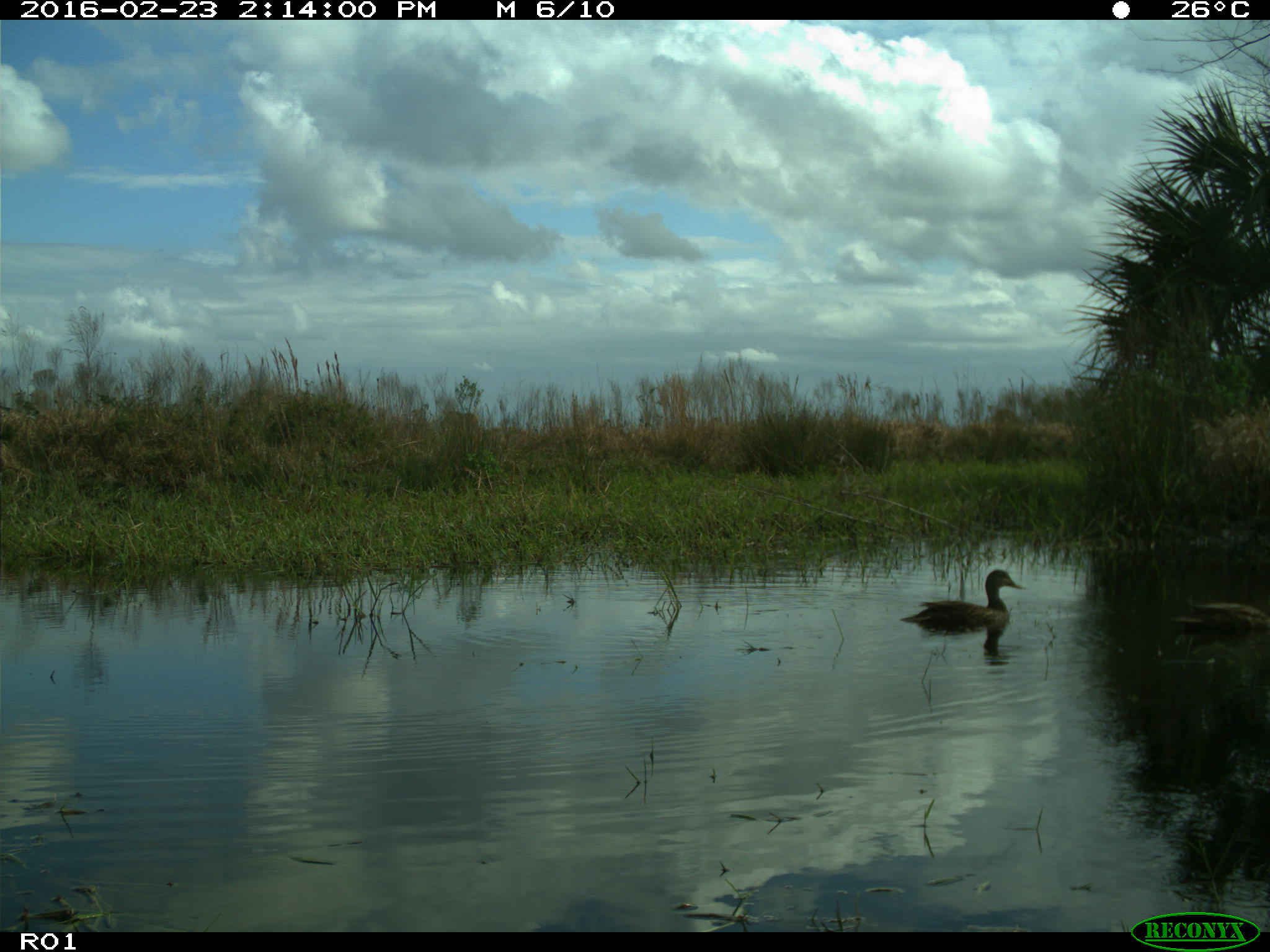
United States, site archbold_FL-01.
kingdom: Animalia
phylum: Chordata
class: Aves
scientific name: Aves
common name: birds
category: unidentified bird